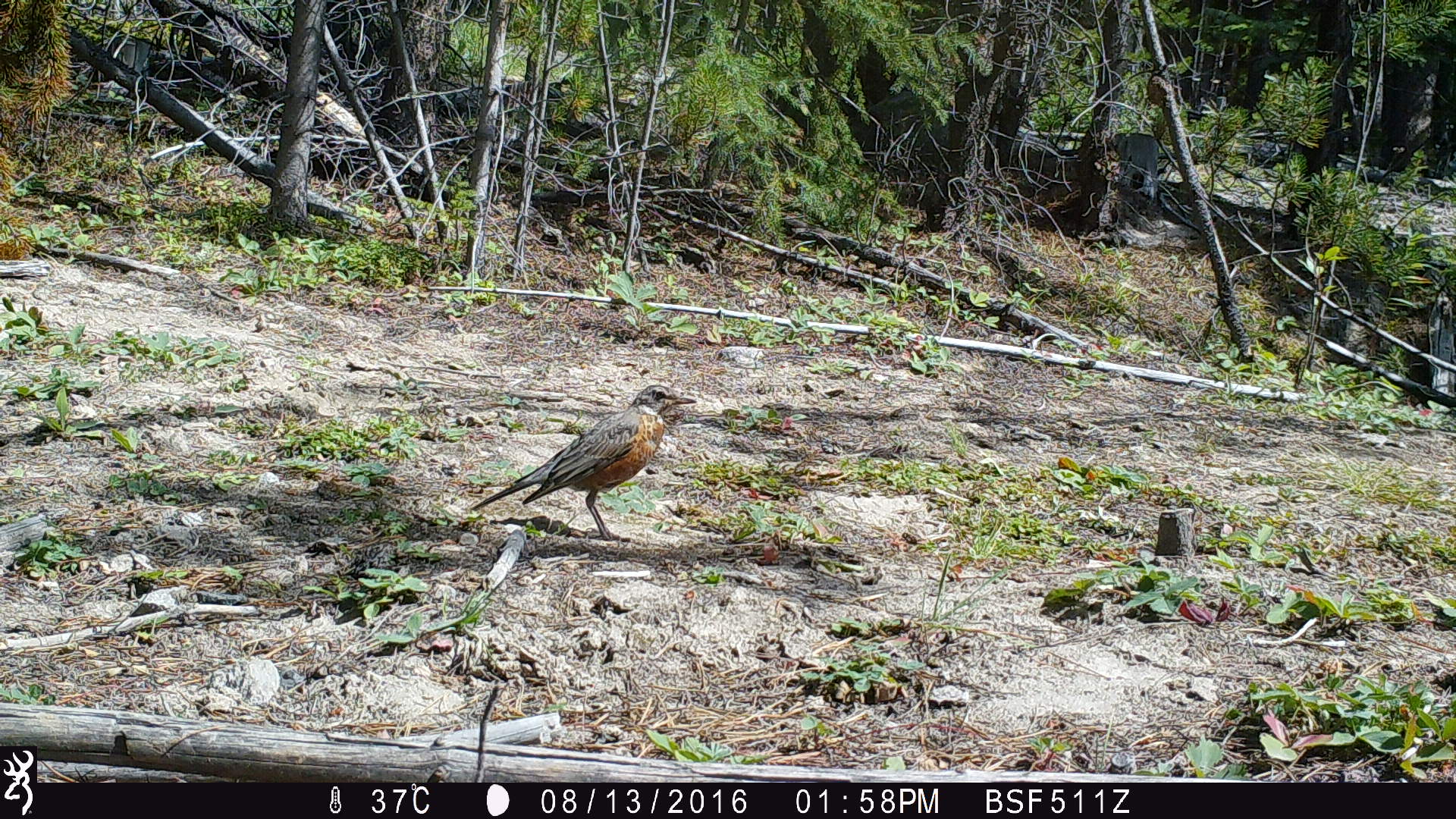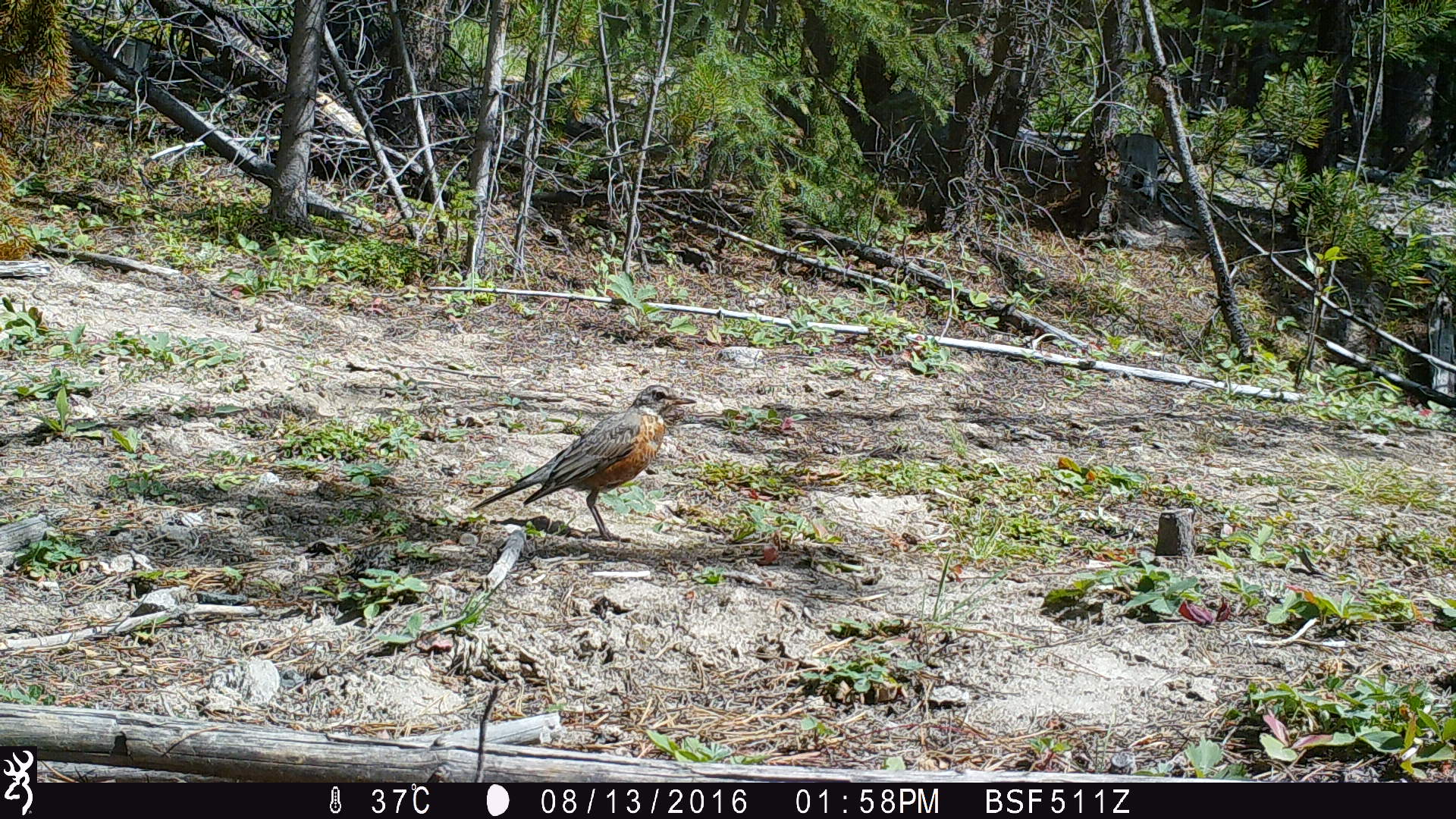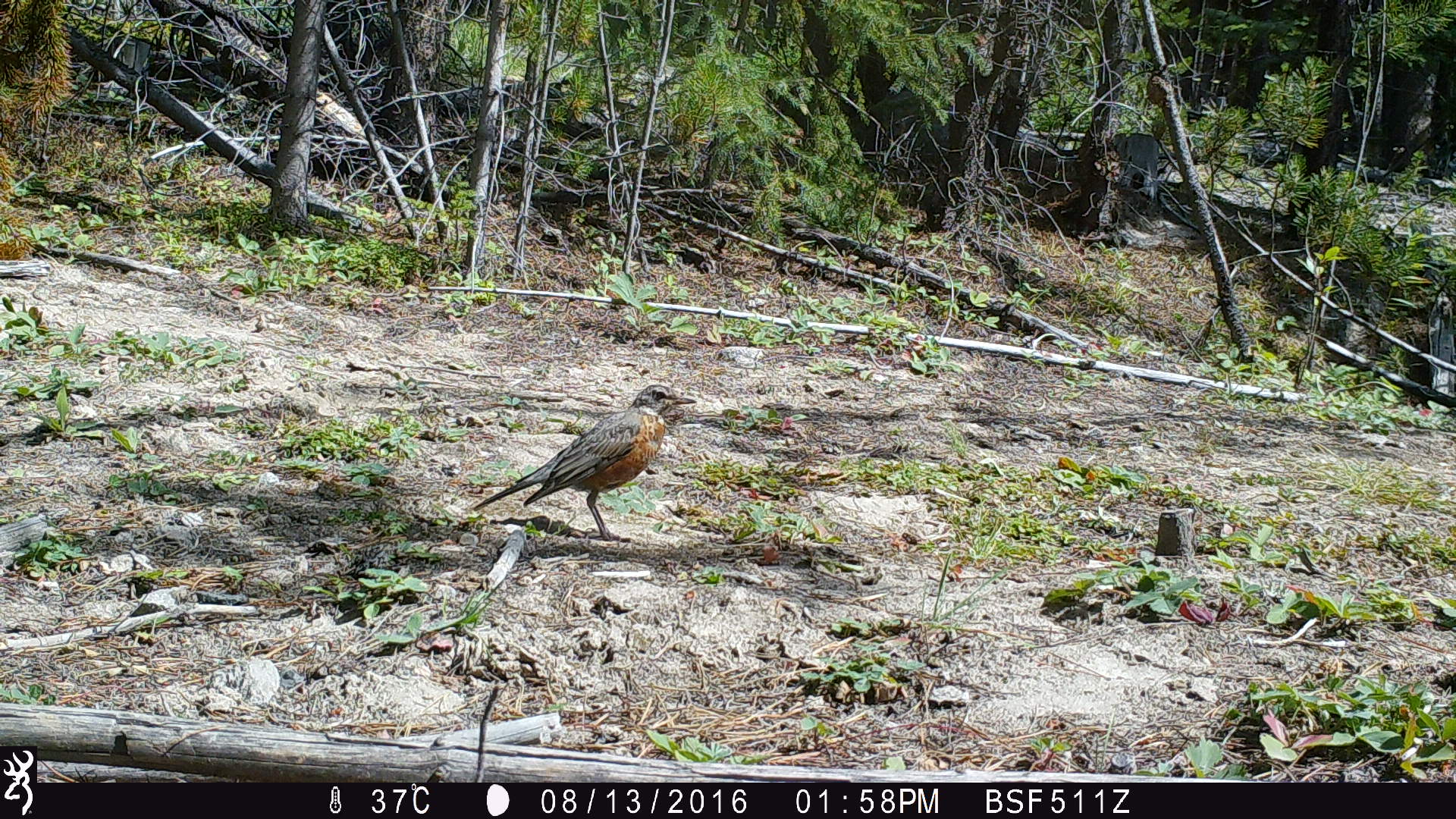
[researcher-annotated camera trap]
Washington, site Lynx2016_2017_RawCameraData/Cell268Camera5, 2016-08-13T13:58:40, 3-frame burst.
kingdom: Animalia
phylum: Chordata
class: Aves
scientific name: Aves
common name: birds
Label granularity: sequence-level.